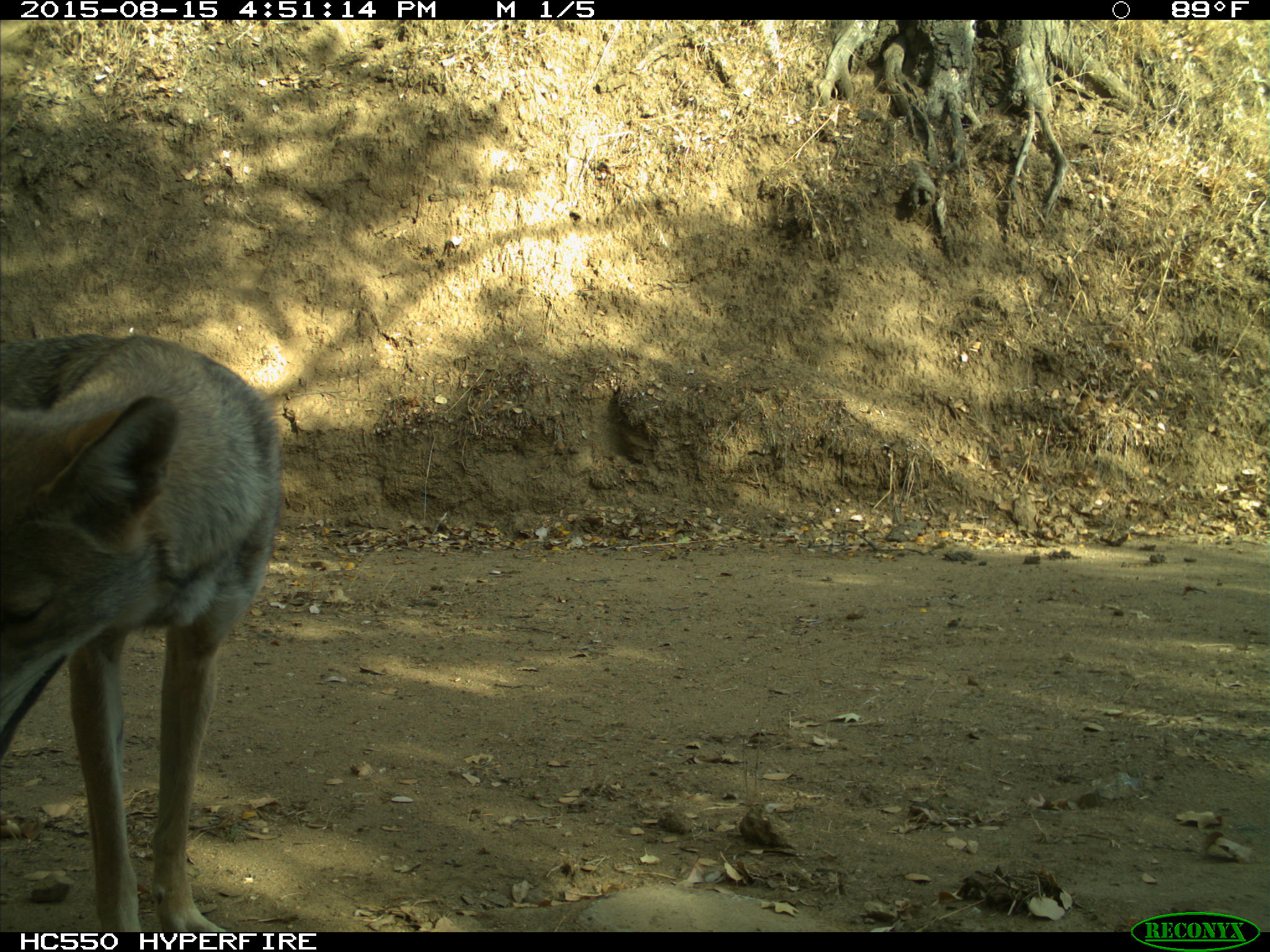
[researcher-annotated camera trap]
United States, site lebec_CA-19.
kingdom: Animalia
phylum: Chordata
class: Mammalia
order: Carnivora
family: Canidae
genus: Canis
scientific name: Canis latrans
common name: coyote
Canis latrans (coyote).